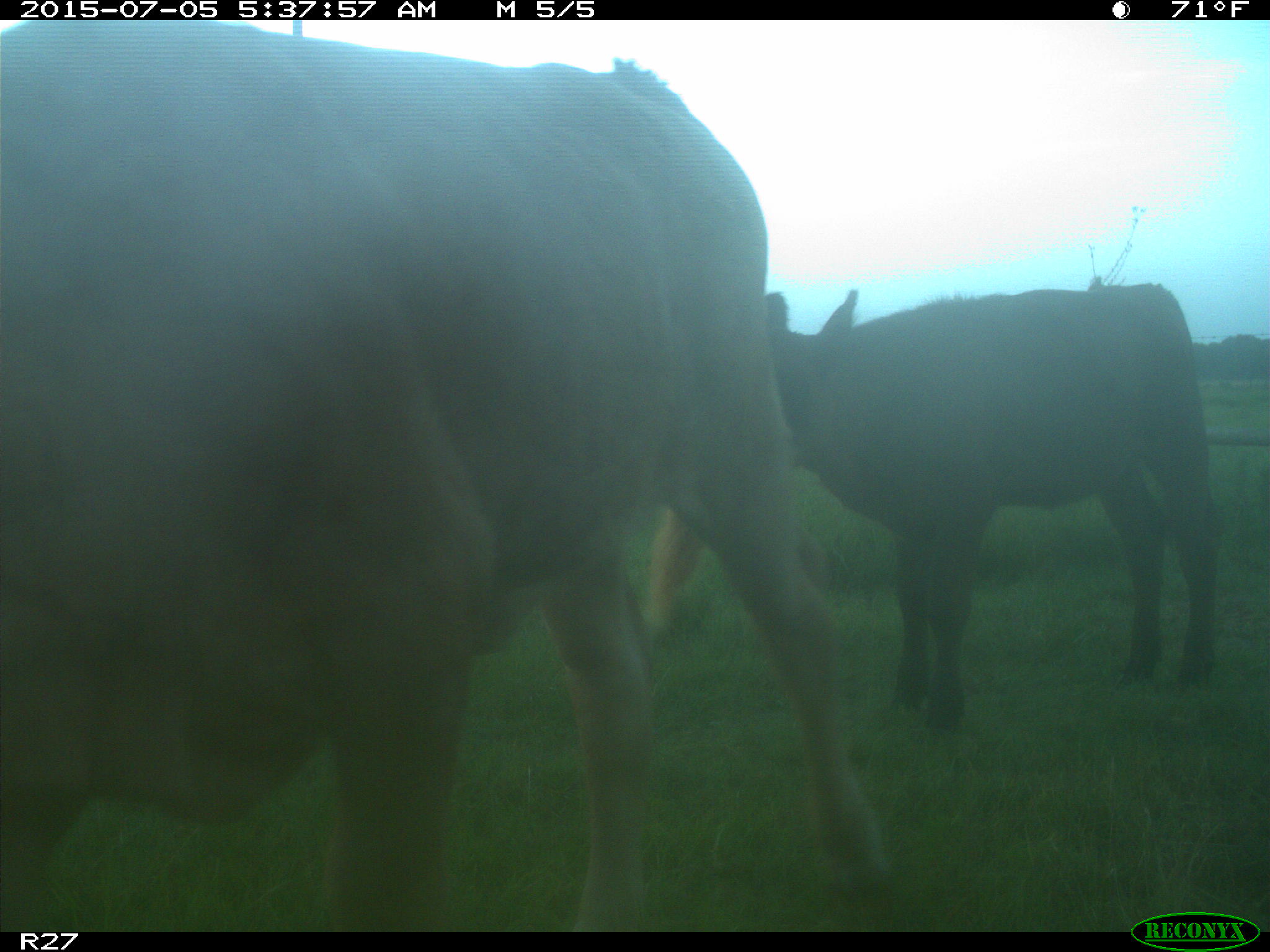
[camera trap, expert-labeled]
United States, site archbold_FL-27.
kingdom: Animalia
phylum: Chordata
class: Mammalia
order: Artiodactyla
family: Bovidae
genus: Bos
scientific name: Bos taurus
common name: domestic cow